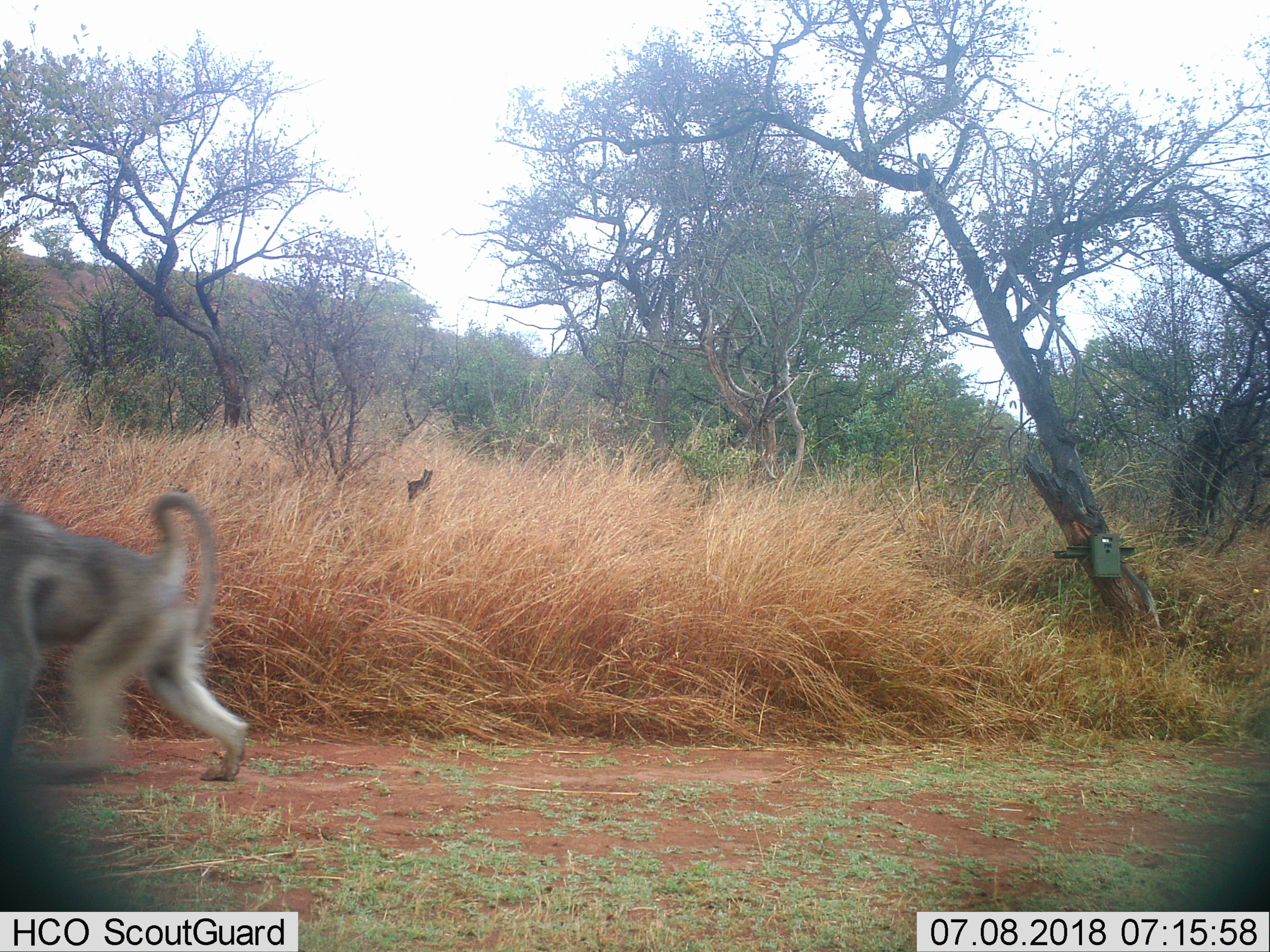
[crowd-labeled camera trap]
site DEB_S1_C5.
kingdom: Animalia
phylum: Chordata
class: Mammalia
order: Primates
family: Cercopithecidae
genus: Papio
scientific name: Papio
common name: baboon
Baboon (Papio), count 1. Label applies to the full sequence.